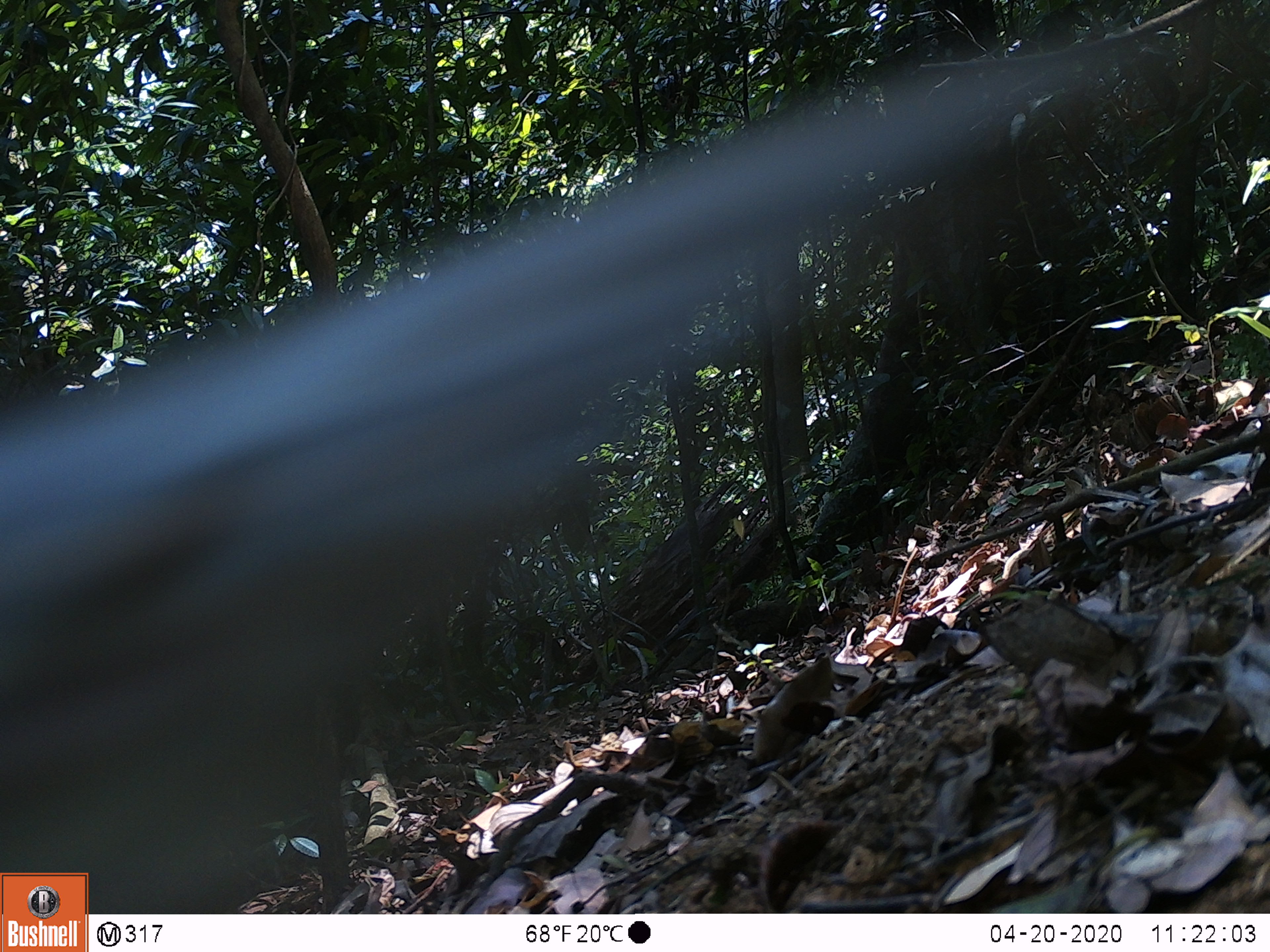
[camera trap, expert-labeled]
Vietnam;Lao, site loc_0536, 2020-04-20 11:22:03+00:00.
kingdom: Animalia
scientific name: Animalia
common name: animal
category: unidentified animal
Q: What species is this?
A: Unidentified animal (animal) (Animalia).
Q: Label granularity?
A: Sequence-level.